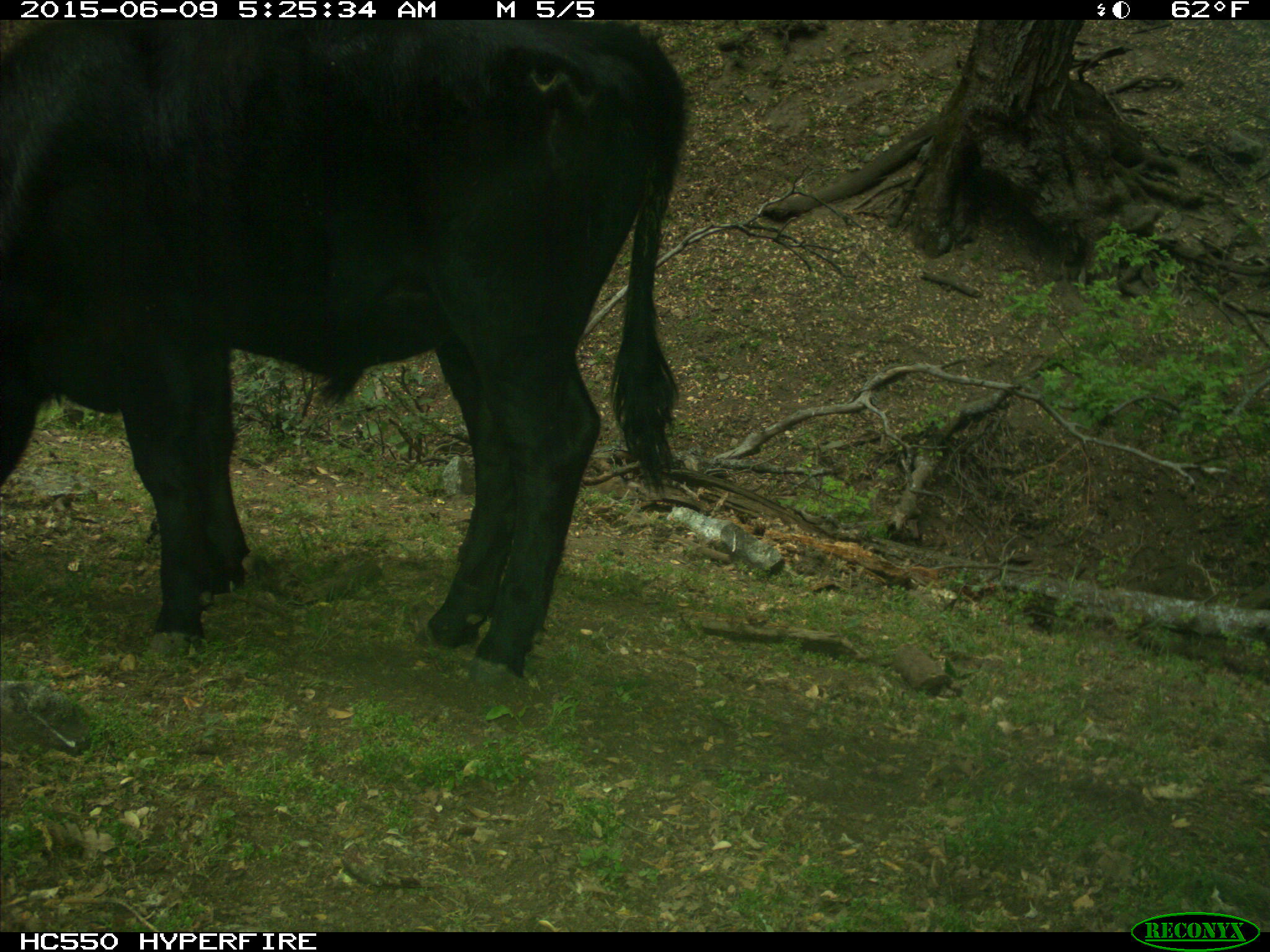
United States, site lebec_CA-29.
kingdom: Animalia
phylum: Chordata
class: Mammalia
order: Artiodactyla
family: Bovidae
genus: Bos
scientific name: Bos taurus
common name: domestic cow